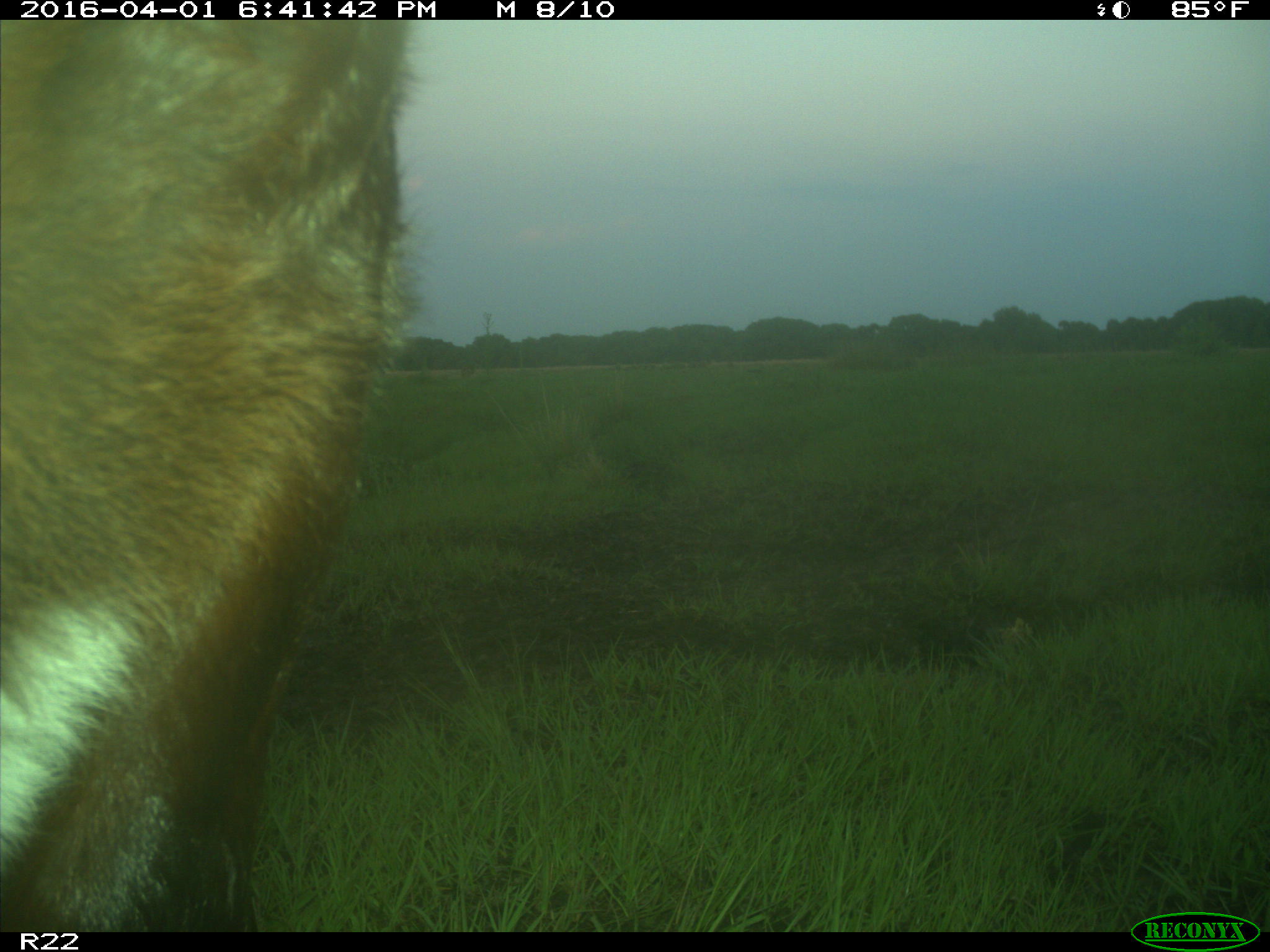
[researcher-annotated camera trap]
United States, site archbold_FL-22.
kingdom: Animalia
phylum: Chordata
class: Mammalia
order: Artiodactyla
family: Bovidae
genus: Bos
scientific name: Bos taurus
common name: domestic cow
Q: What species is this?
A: Bos taurus (domestic cow).